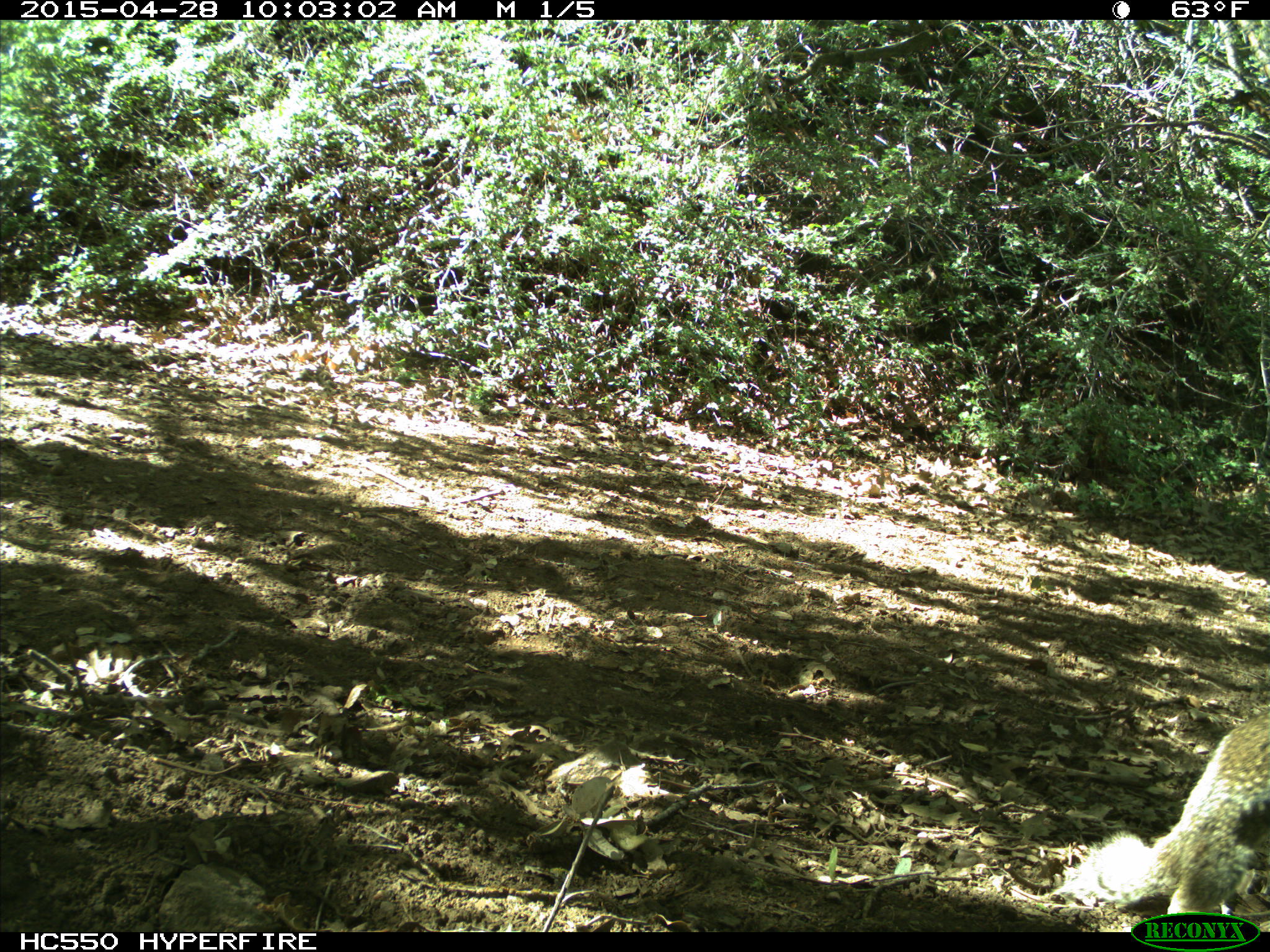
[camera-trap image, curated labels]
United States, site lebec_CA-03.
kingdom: Animalia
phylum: Chordata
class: Mammalia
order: Rodentia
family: Sciuridae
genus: Otospermophilus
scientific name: Otospermophilus beecheyi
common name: california ground squirrel